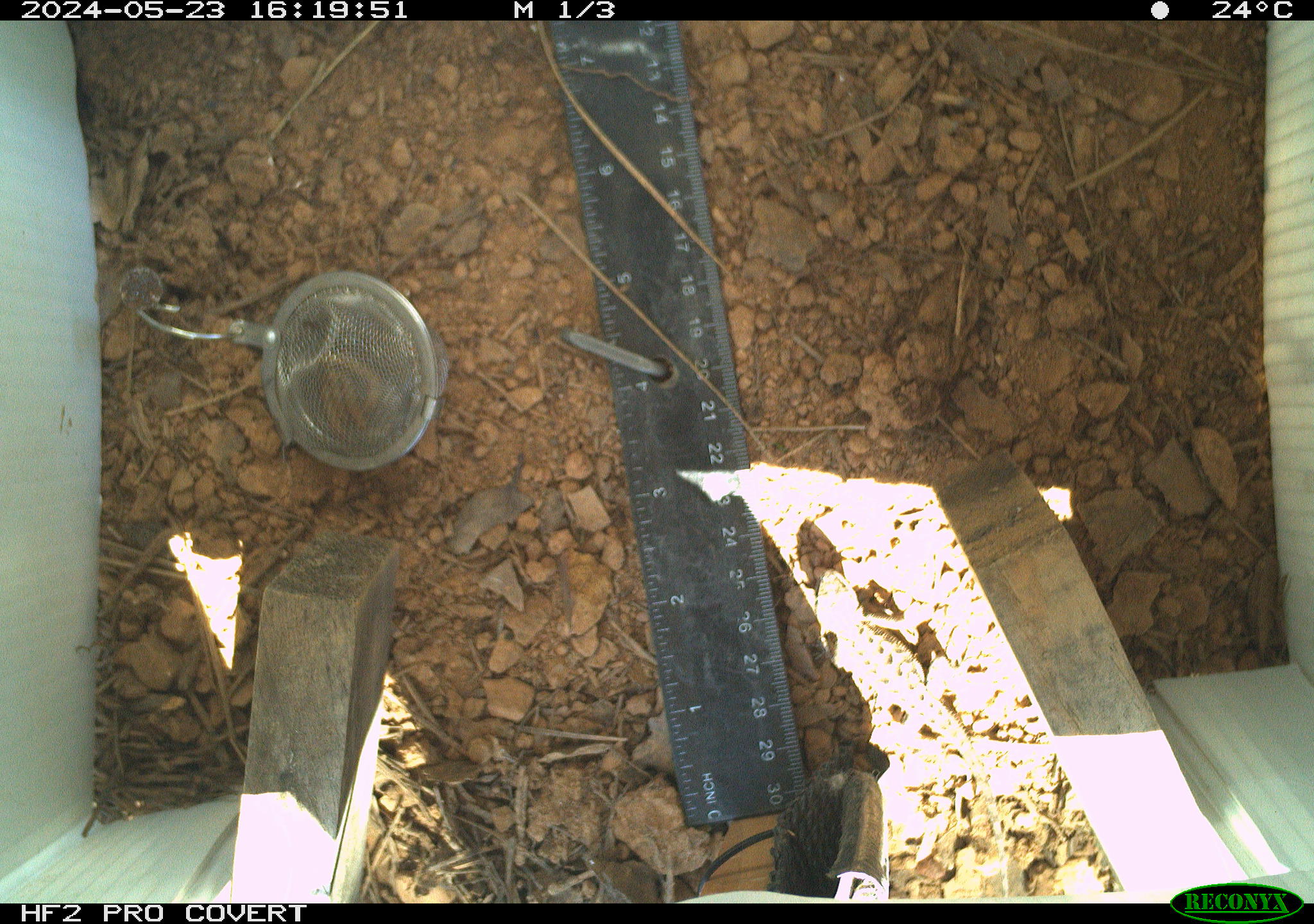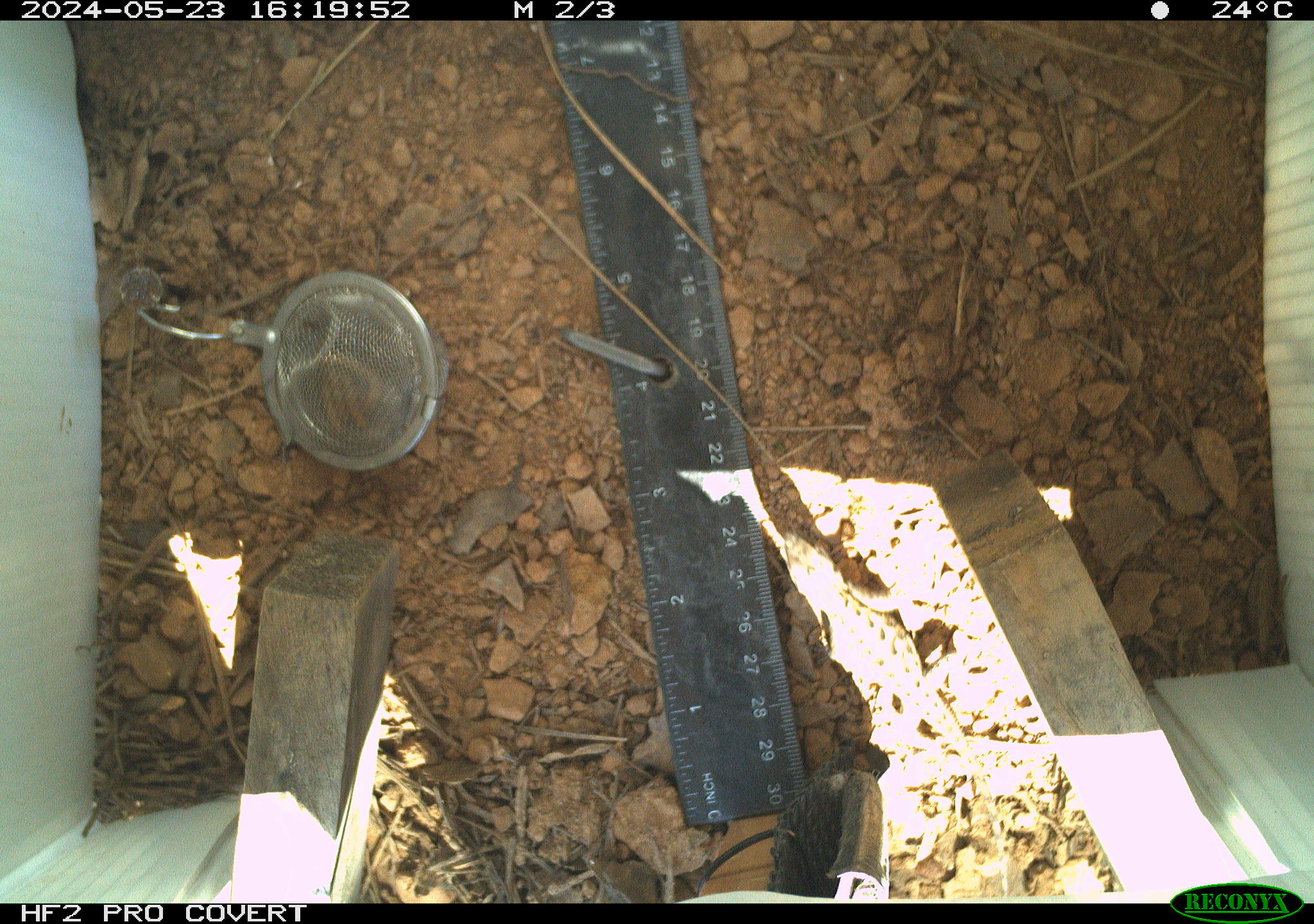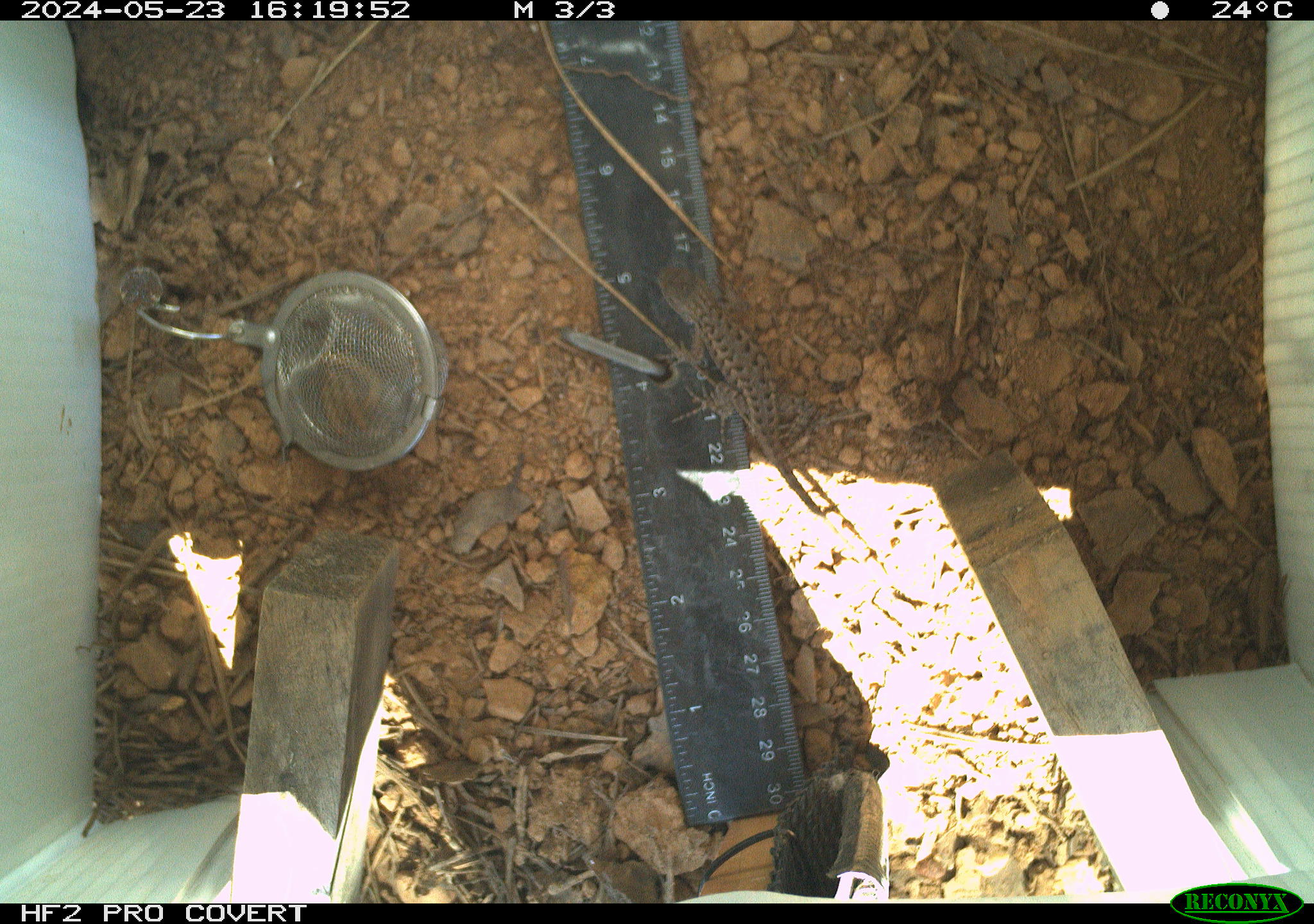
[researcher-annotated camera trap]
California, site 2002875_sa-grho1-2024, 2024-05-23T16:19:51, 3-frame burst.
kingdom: Animalia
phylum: Chordata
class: Reptilia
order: Squamata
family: Phrynosomatidae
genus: Sceloporus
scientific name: Sceloporus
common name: spiny lizards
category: sceloporus species